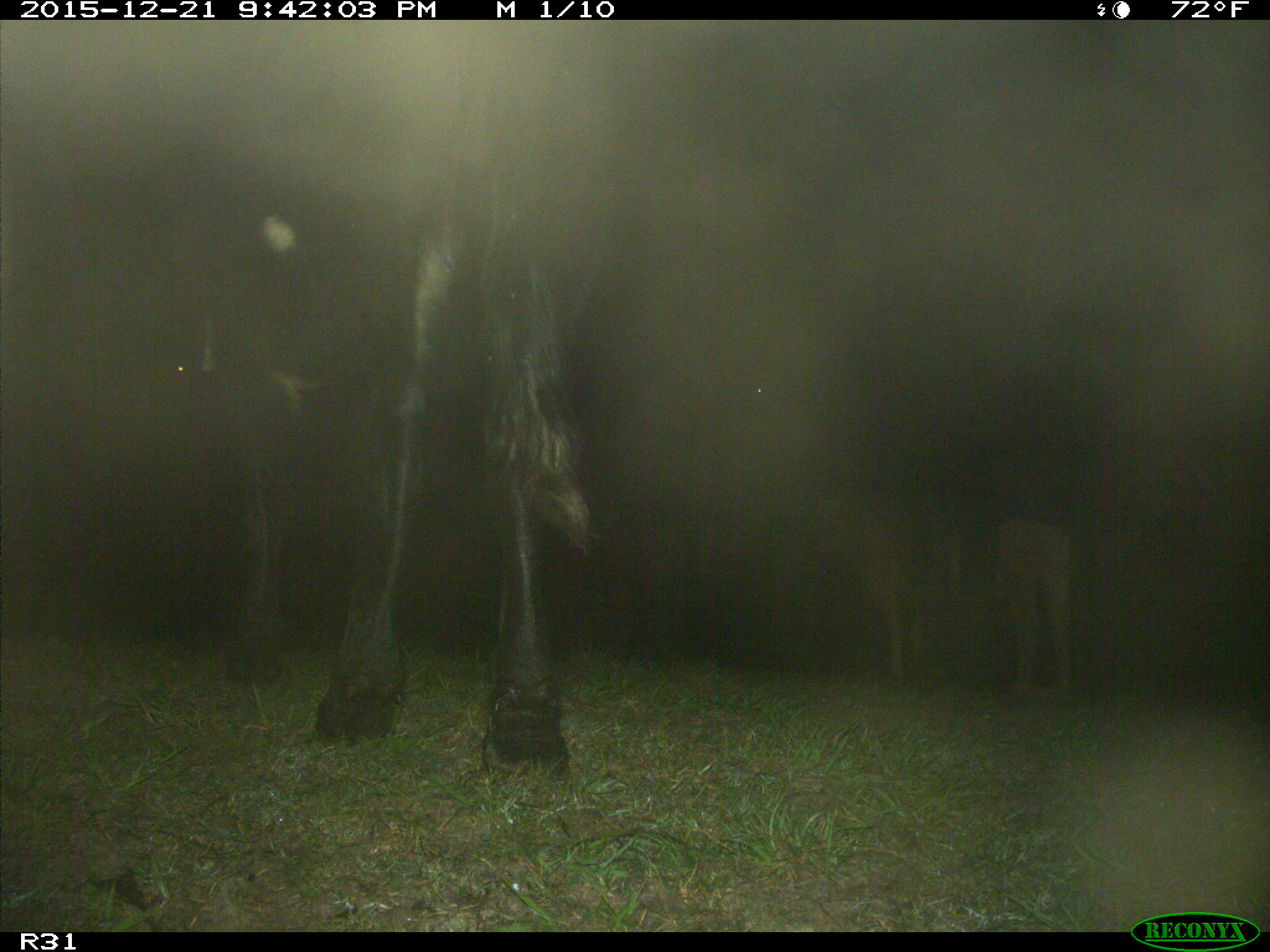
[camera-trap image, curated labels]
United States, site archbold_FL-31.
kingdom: Animalia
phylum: Chordata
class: Mammalia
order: Artiodactyla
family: Bovidae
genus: Bos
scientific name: Bos taurus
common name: domestic cow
Bos taurus (domestic cow).